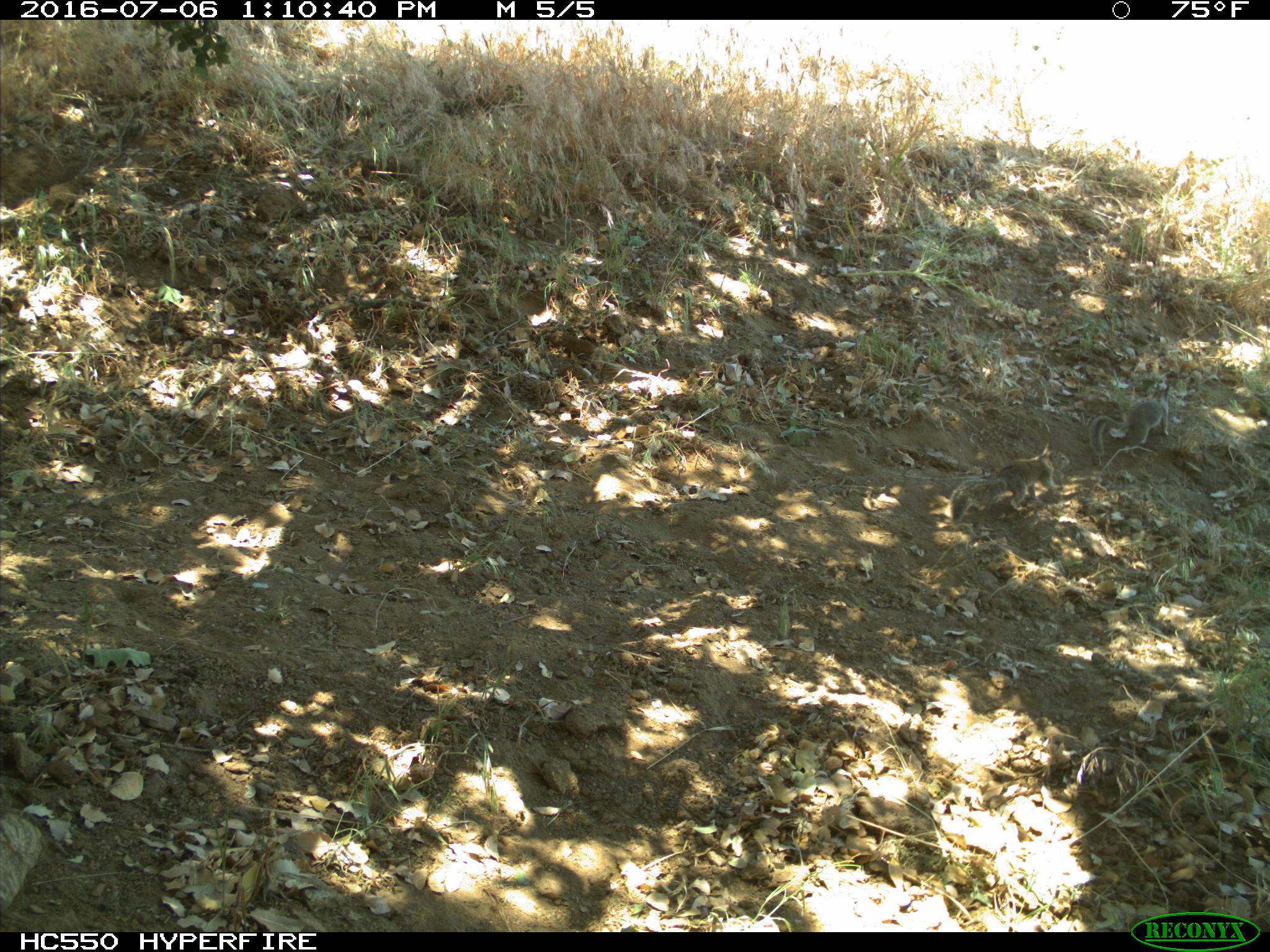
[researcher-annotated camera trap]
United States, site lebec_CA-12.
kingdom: Animalia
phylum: Chordata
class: Mammalia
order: Rodentia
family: Sciuridae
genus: Otospermophilus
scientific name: Otospermophilus beecheyi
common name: california ground squirrel